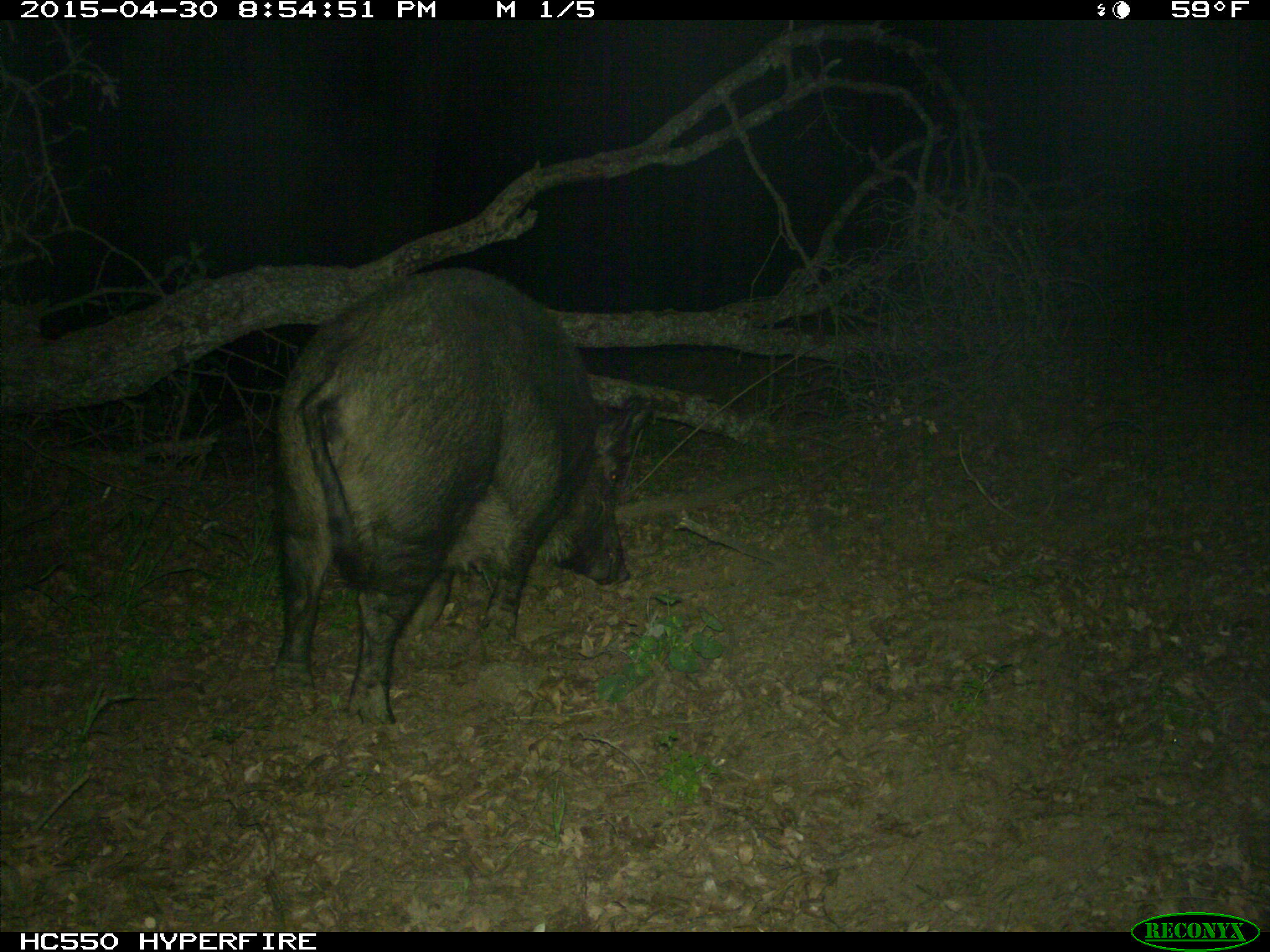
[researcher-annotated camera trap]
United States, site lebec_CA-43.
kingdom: Animalia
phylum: Chordata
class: Mammalia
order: Artiodactyla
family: Suidae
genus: Sus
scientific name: Sus scrofa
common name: wild boar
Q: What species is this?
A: Sus scrofa (wild boar).